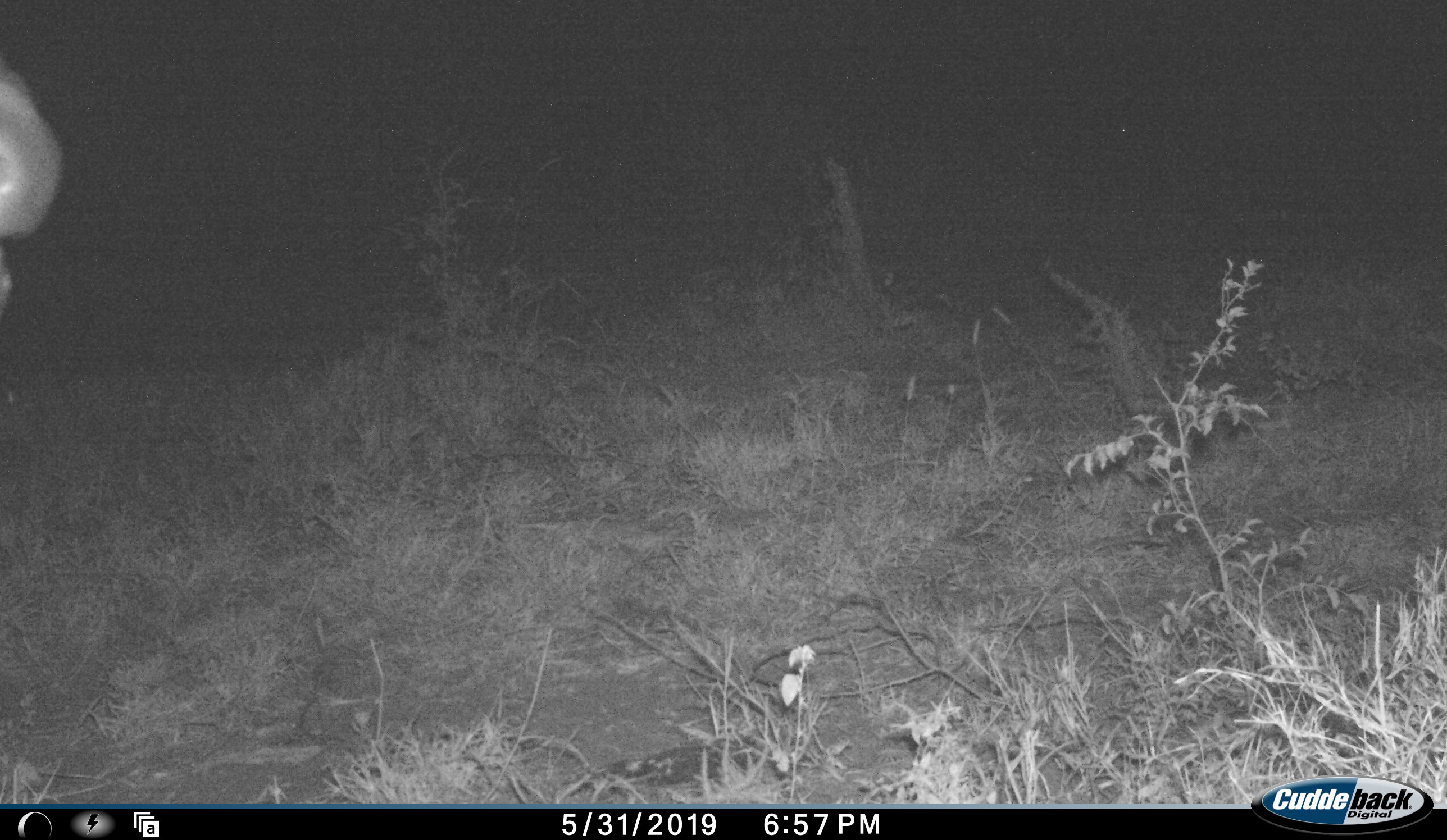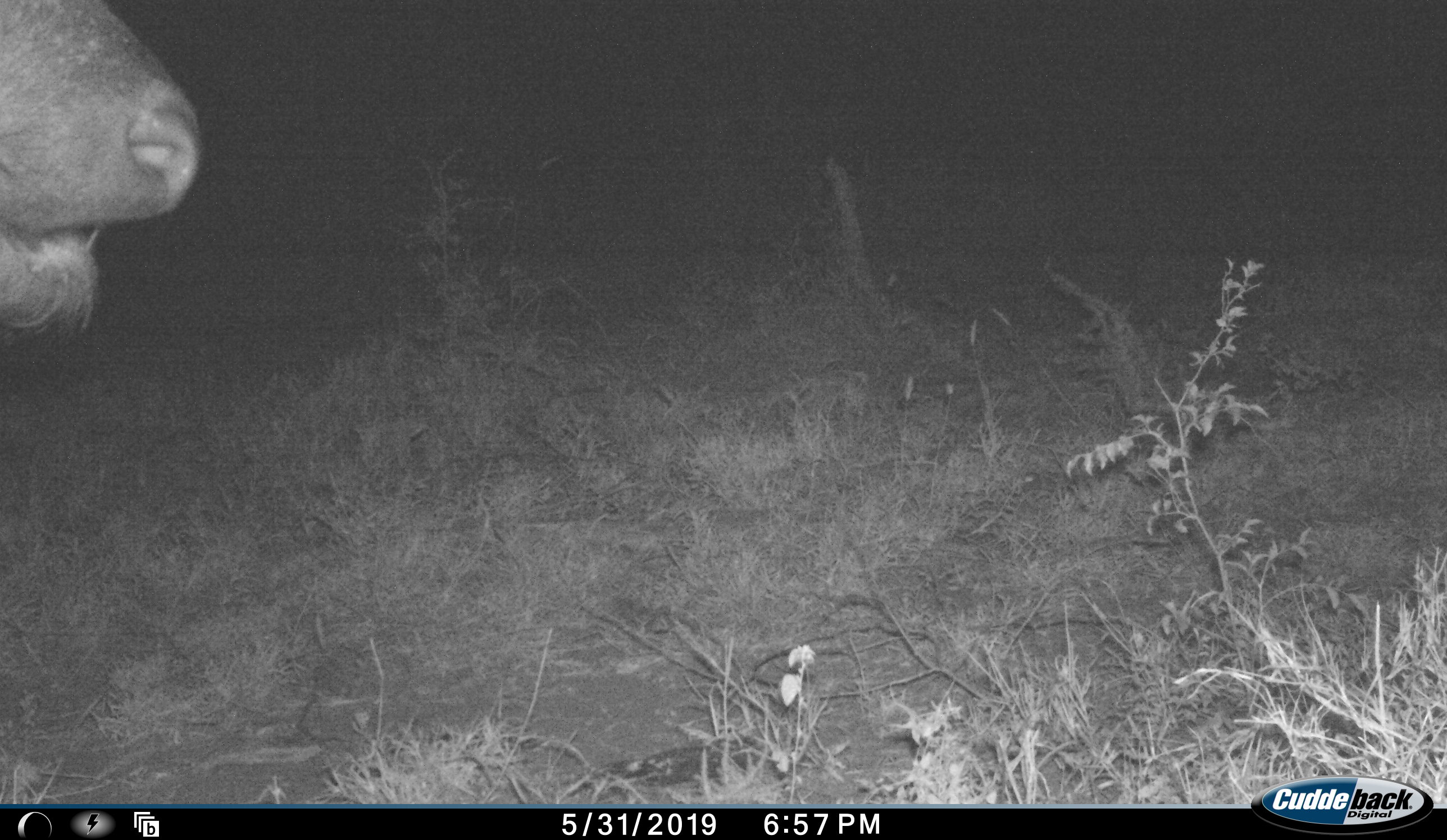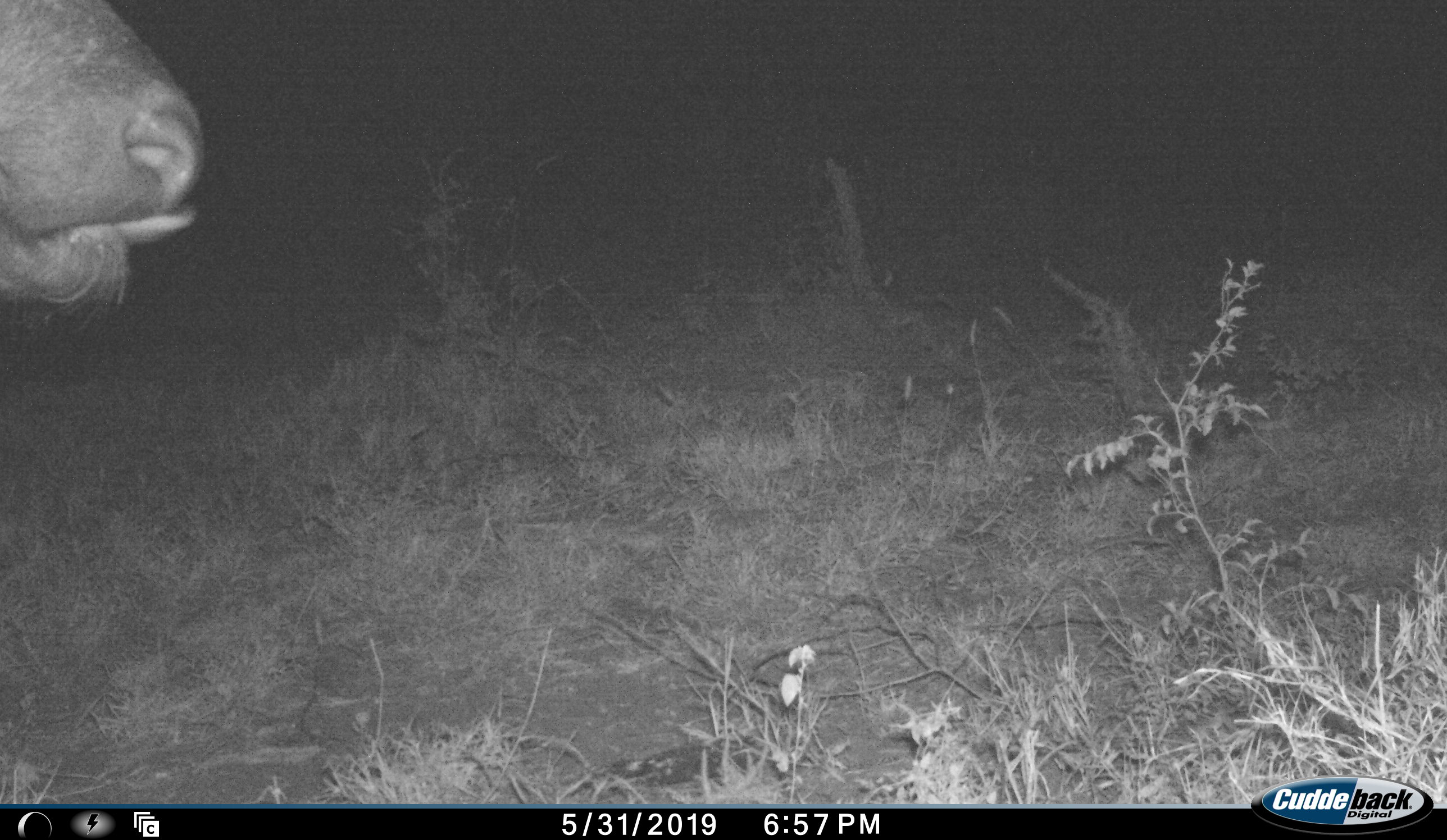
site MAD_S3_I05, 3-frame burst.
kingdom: Animalia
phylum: Chordata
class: Mammalia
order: Artiodactyla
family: Bovidae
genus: Syncerus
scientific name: Syncerus caffer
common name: african buffalo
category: buffalo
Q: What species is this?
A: Buffalo (african buffalo) (Syncerus caffer).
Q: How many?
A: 1.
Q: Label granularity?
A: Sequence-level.